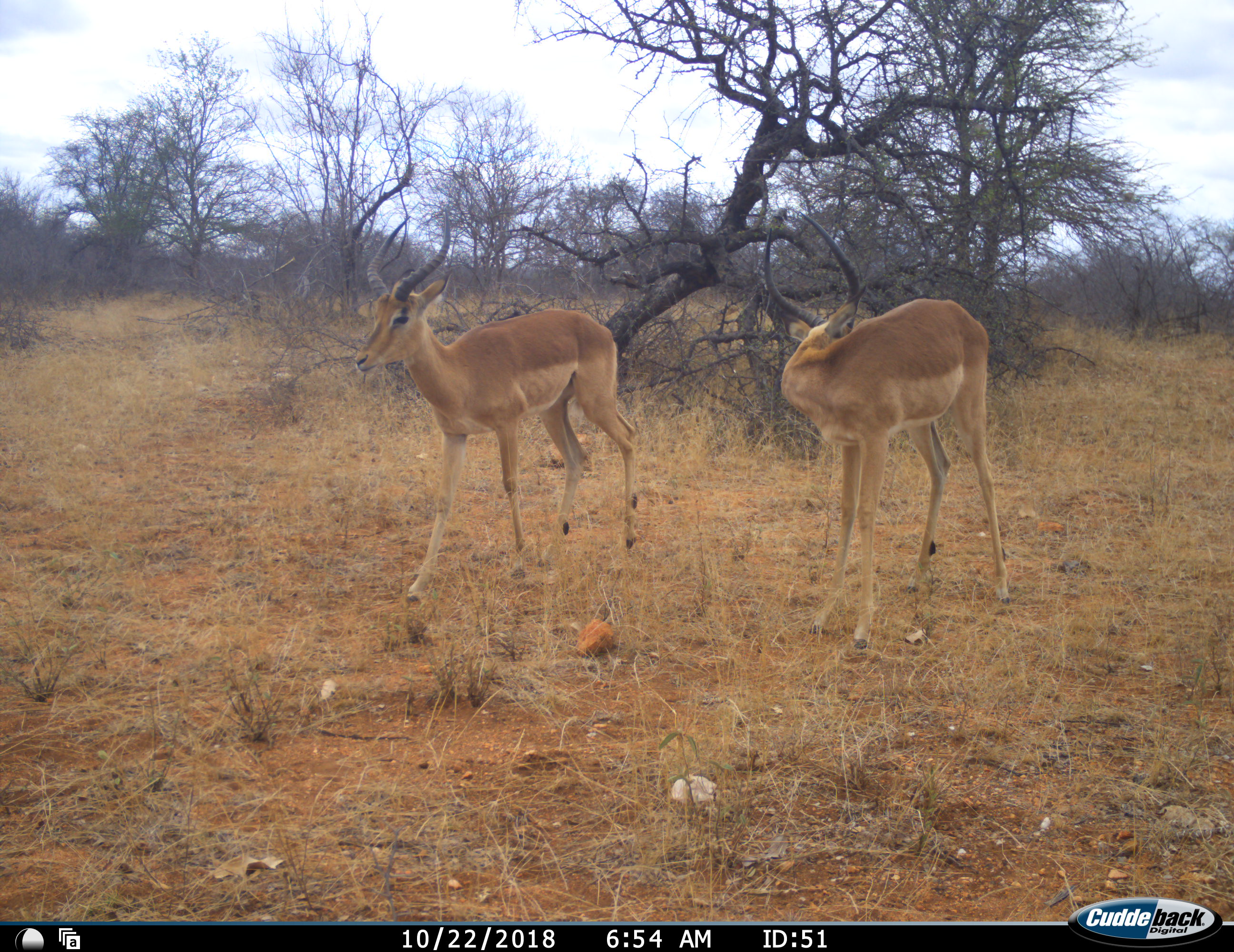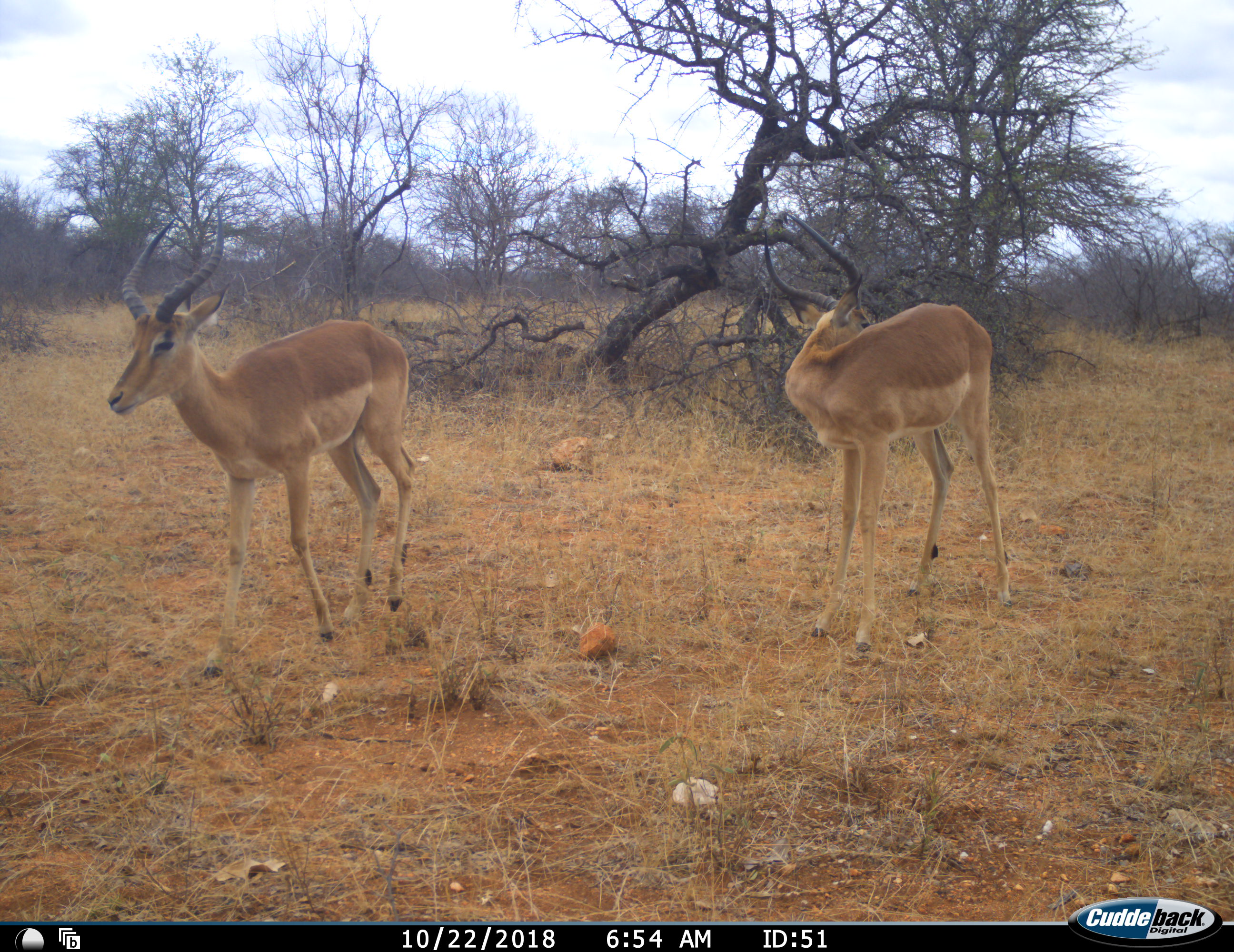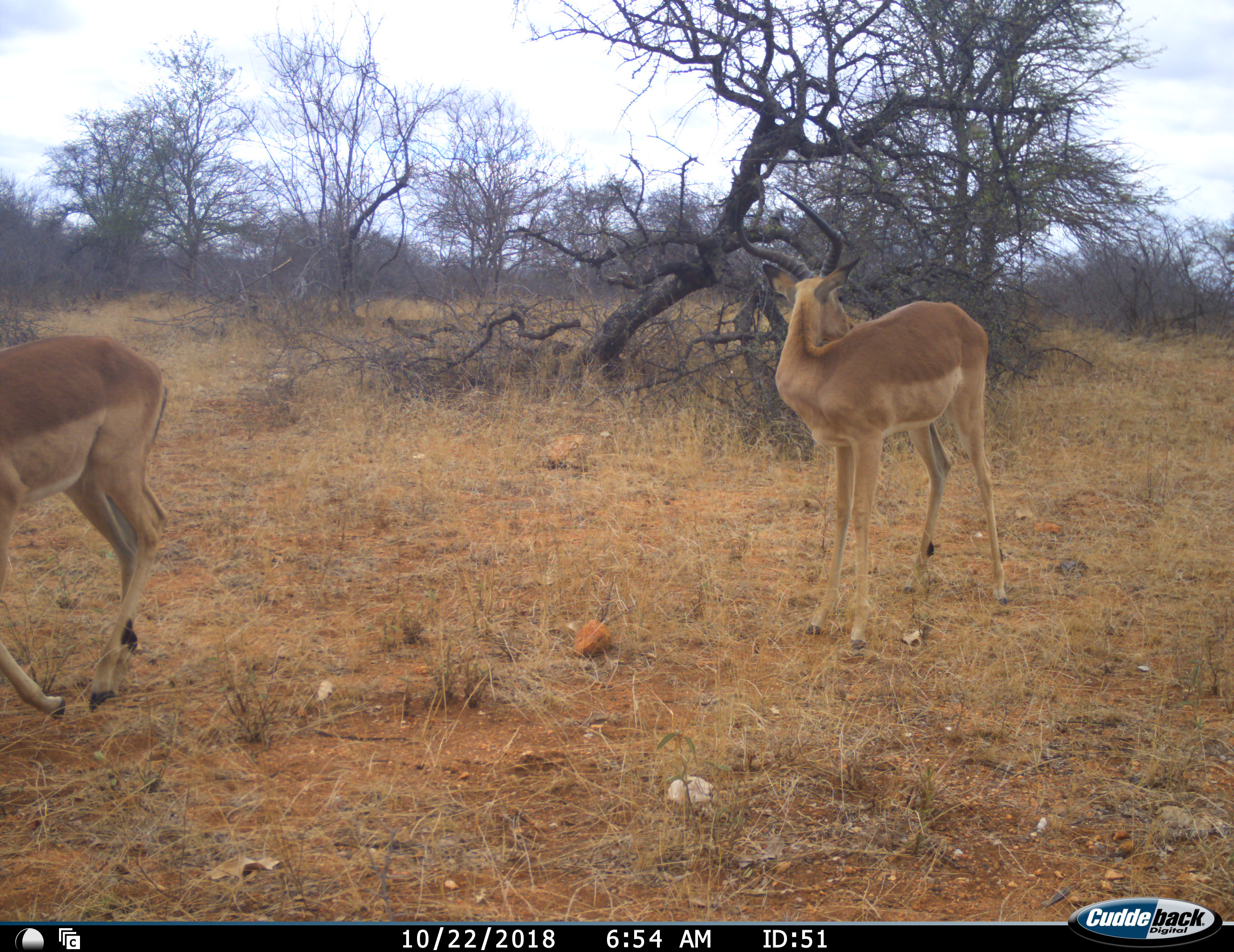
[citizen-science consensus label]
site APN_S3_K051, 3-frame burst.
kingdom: Animalia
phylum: Chordata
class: Mammalia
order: Artiodactyla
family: Bovidae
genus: Aepyceros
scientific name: Aepyceros melampus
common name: impala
Impala (Aepyceros melampus), count 2. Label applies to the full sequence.